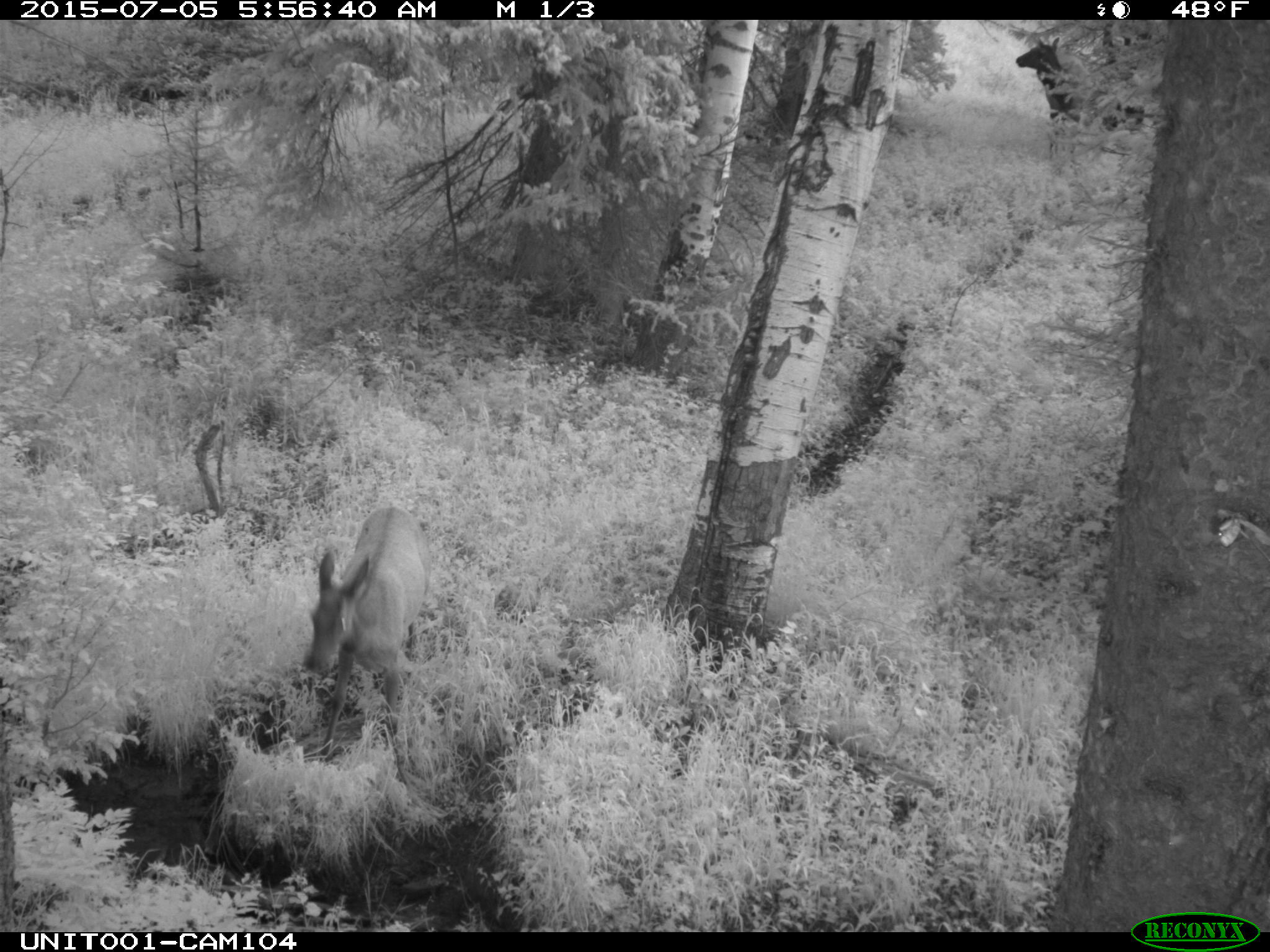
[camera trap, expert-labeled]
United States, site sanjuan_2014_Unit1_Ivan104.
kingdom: Animalia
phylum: Chordata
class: Mammalia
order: Artiodactyla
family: Cervidae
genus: Cervus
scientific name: Cervus elaphus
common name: red deer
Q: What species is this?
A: Cervus elaphus (red deer).